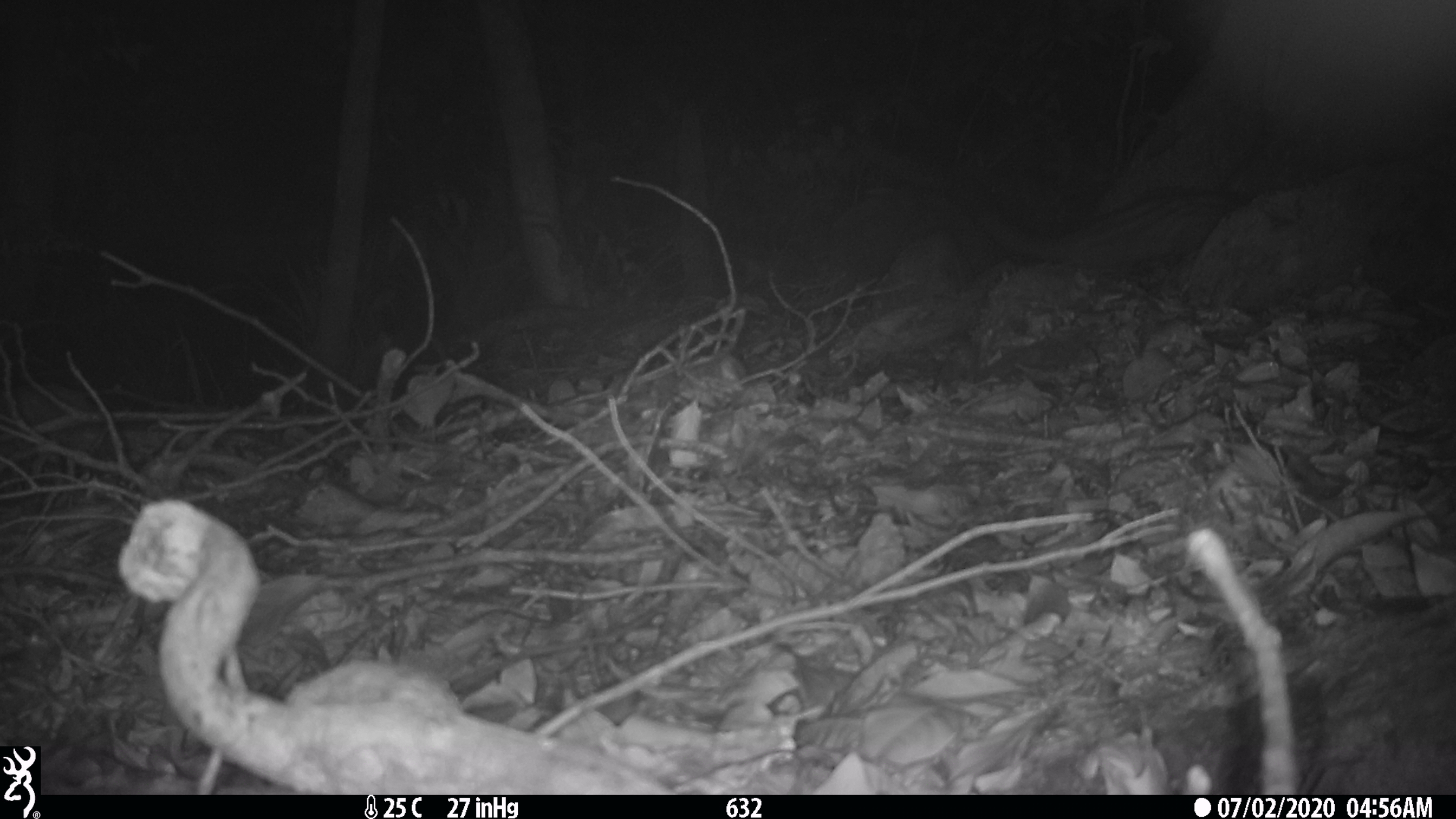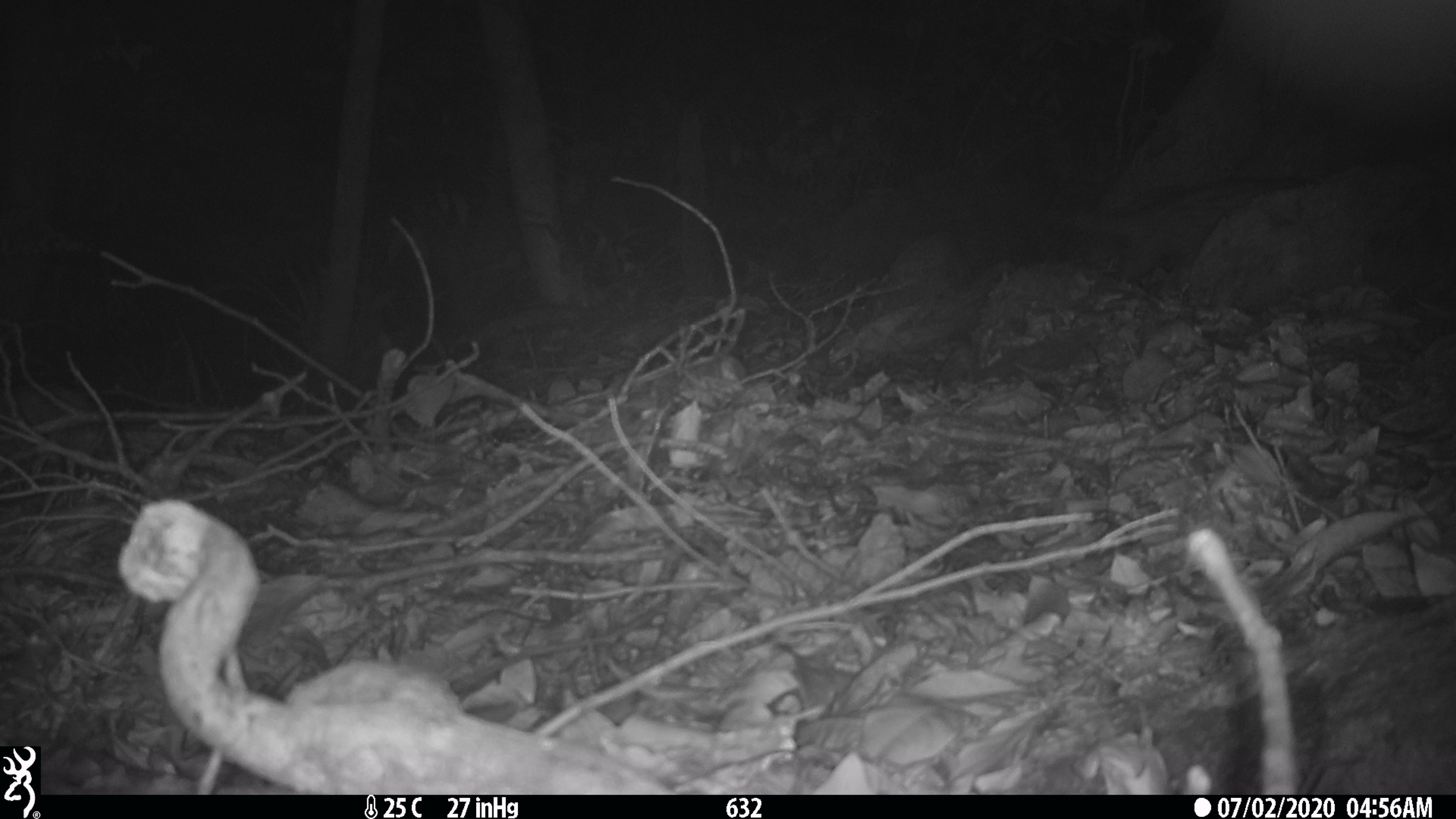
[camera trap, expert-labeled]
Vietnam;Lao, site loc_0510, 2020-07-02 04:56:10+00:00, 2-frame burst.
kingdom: Animalia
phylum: Chordata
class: Mammalia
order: Carnivora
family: Viverridae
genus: Paradoxurus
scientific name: Paradoxurus hermaphroditus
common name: common palm civet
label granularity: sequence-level